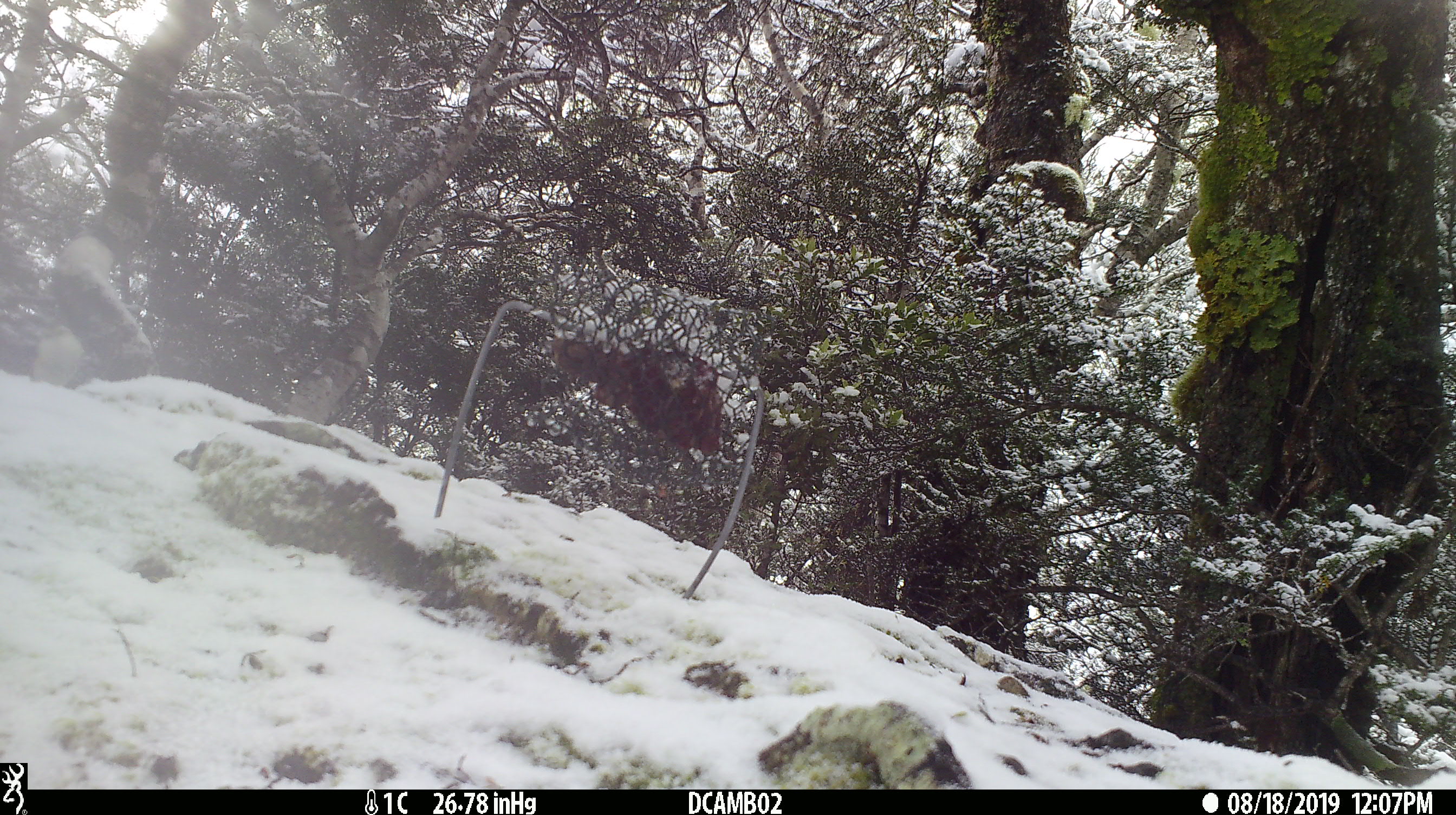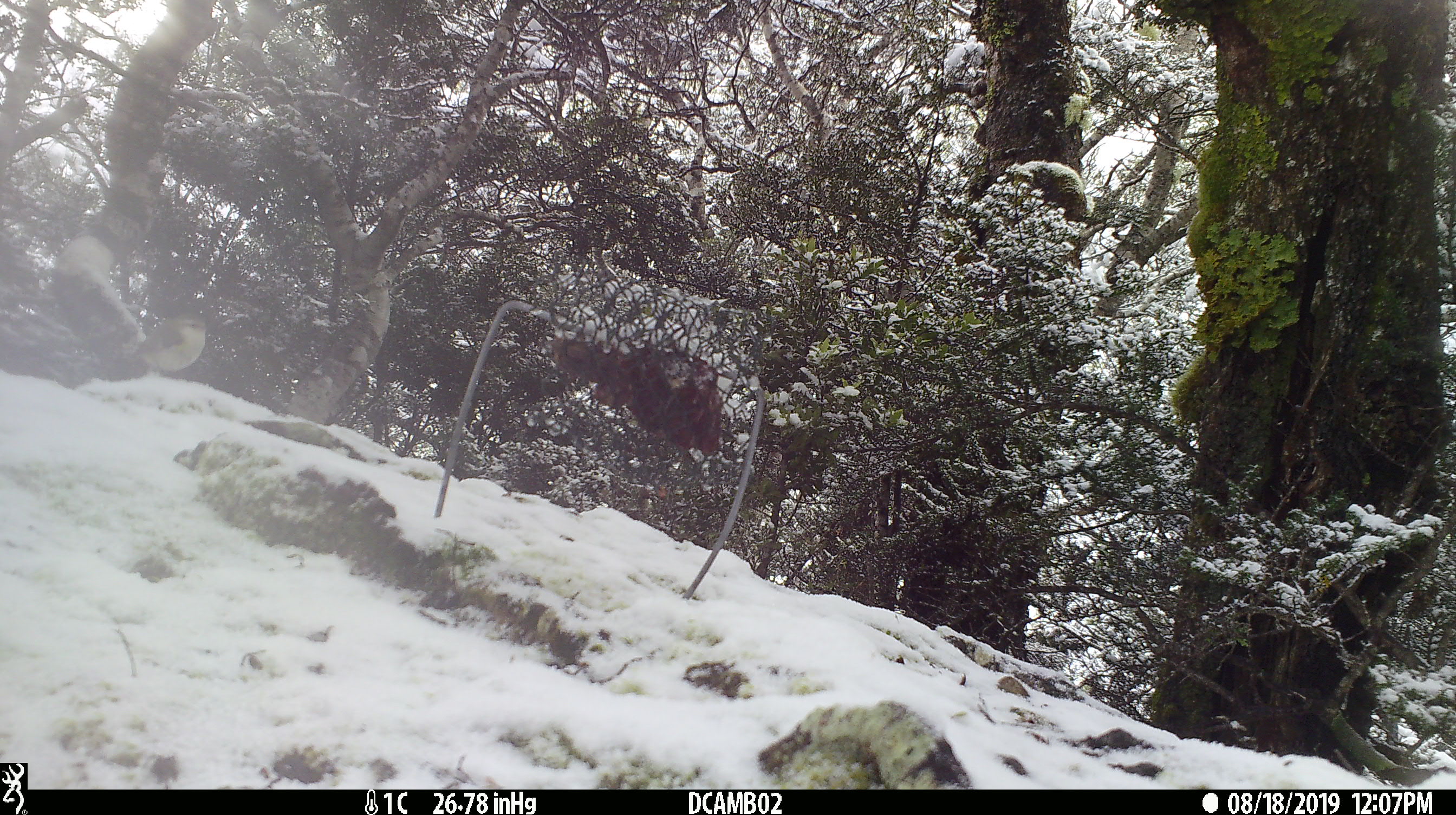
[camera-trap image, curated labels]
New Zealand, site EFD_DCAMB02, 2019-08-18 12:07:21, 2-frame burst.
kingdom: Animalia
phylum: Chordata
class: Aves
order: Passeriformes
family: Acanthisittidae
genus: Acanthisitta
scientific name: Acanthisitta chloris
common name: rifleman